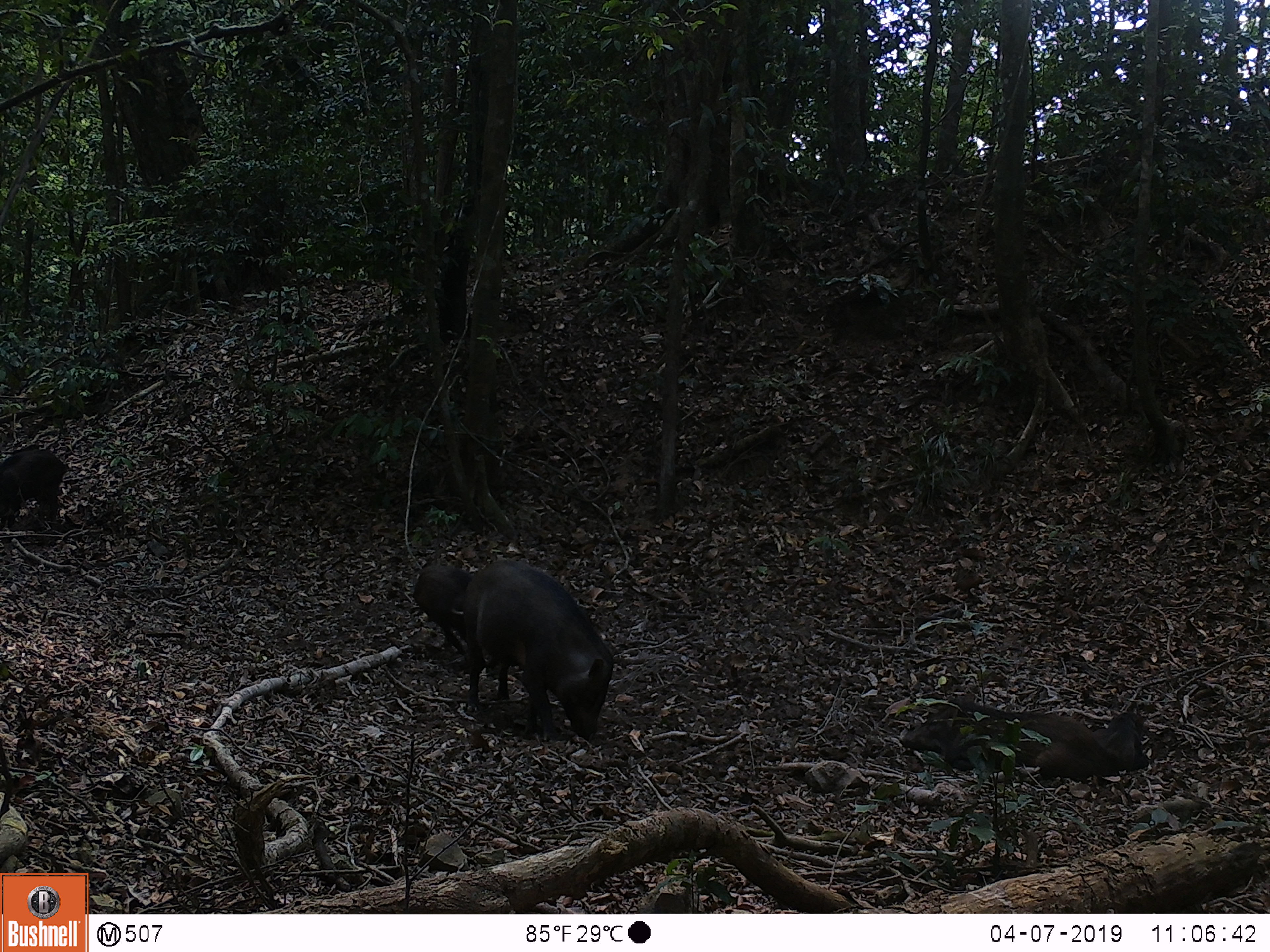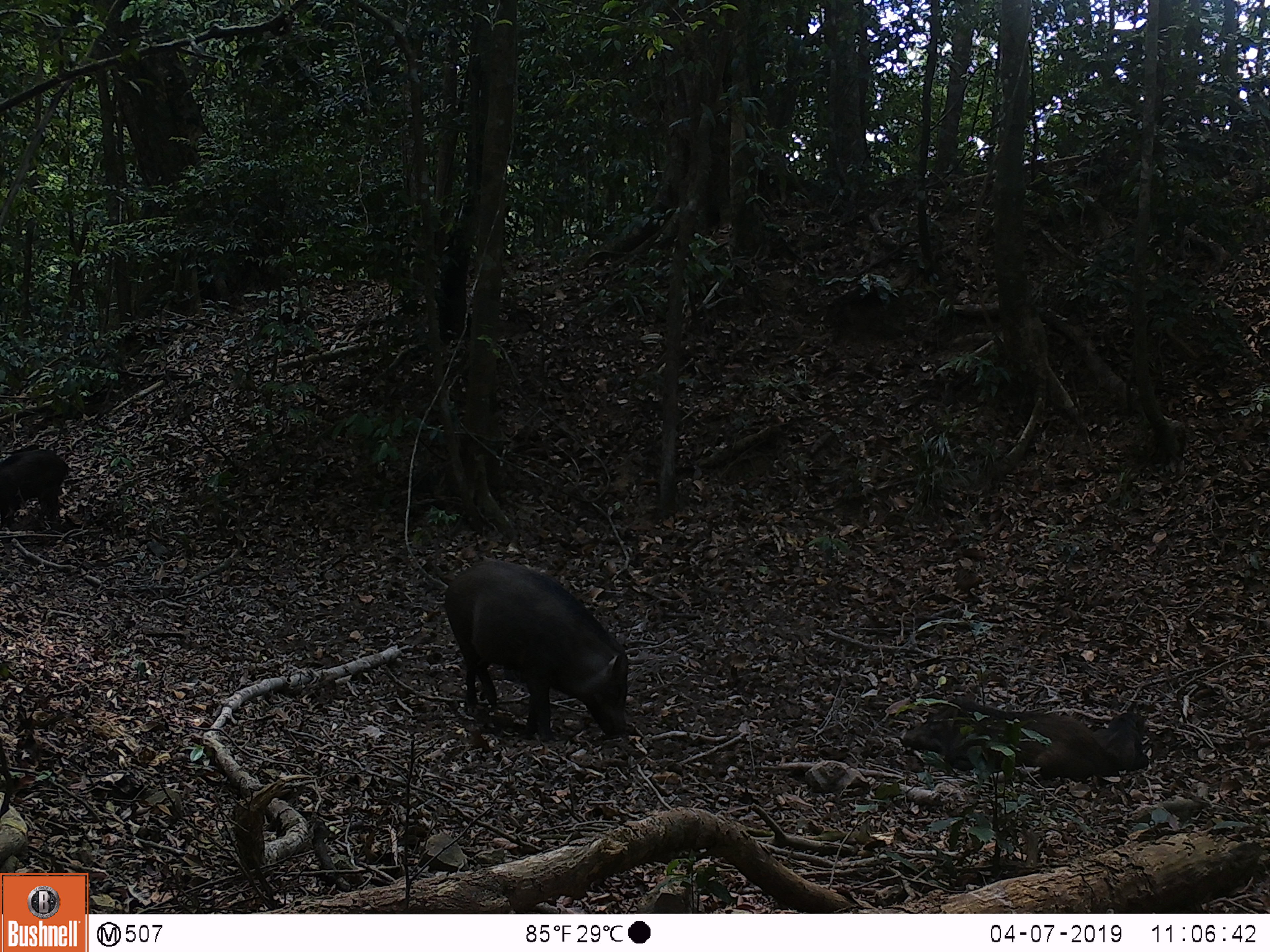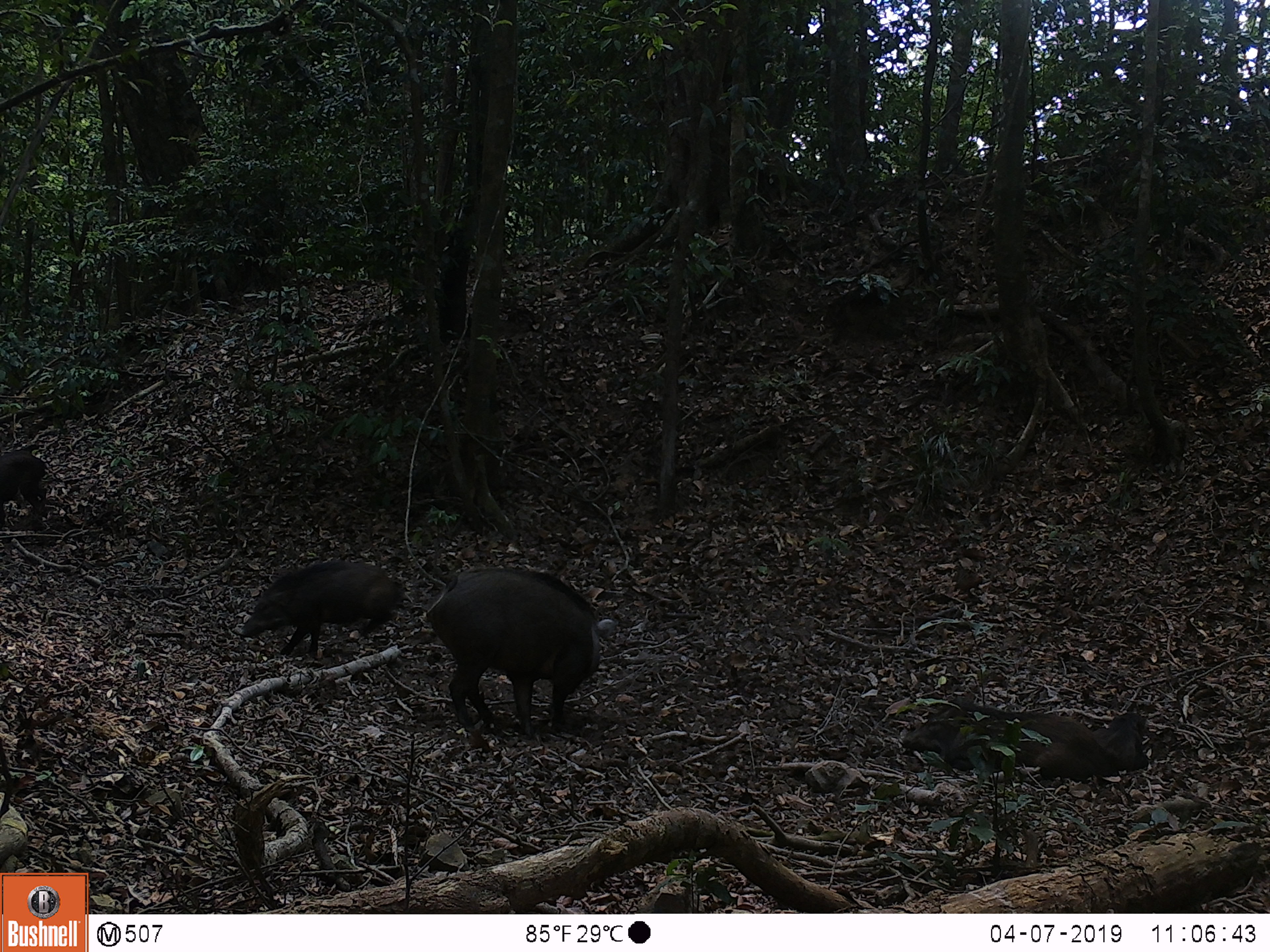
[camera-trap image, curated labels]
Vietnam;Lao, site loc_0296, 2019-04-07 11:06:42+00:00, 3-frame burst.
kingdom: Animalia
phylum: Chordata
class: Mammalia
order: Artiodactyla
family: Suidae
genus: Sus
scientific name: Sus scrofa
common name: eurasian wild pig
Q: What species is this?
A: Eurasian wild pig (Sus scrofa).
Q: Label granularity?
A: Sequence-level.